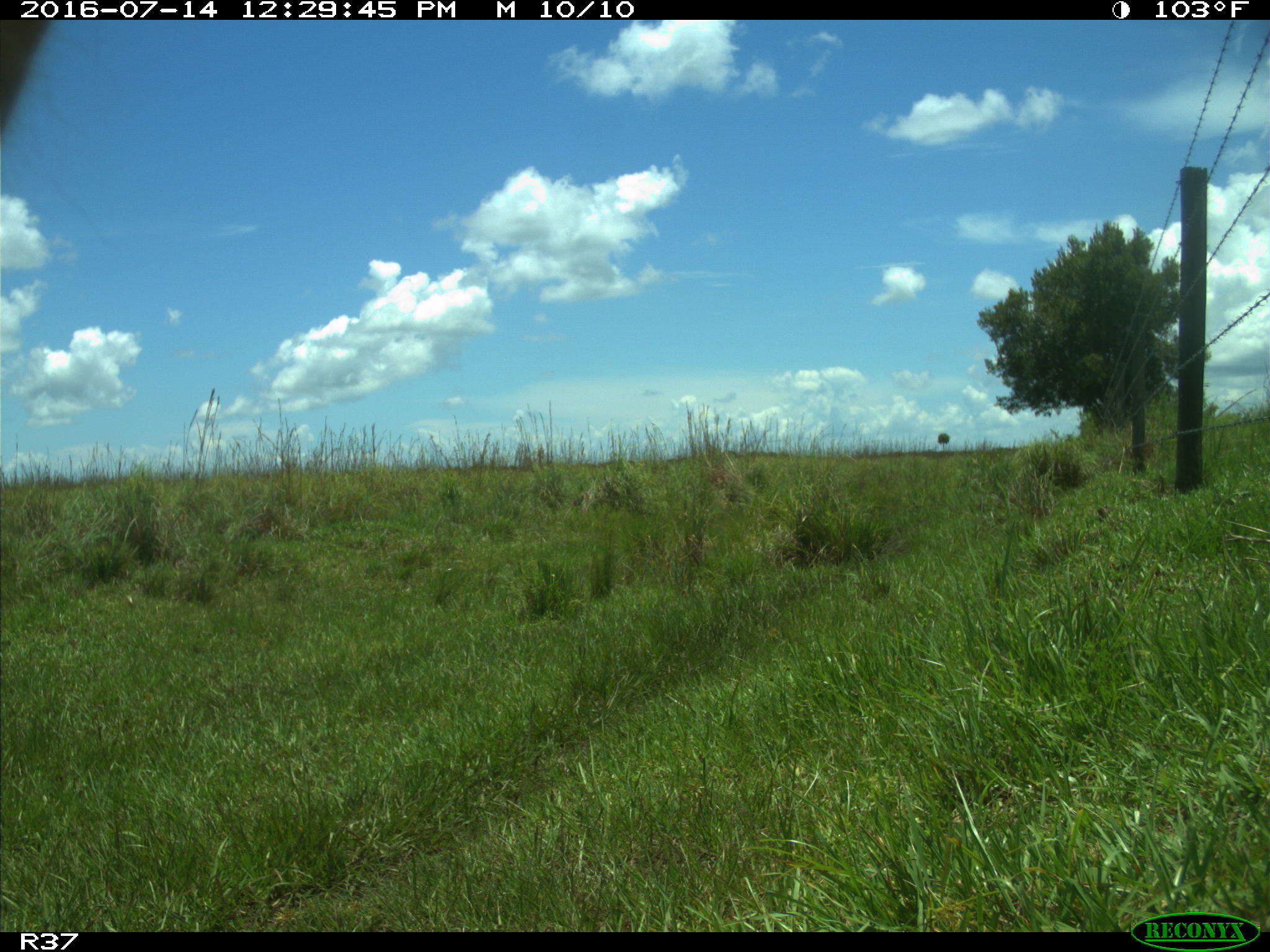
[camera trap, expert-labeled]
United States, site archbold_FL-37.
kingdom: Animalia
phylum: Chordata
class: Mammalia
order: Artiodactyla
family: Bovidae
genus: Bos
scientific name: Bos taurus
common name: domestic cow